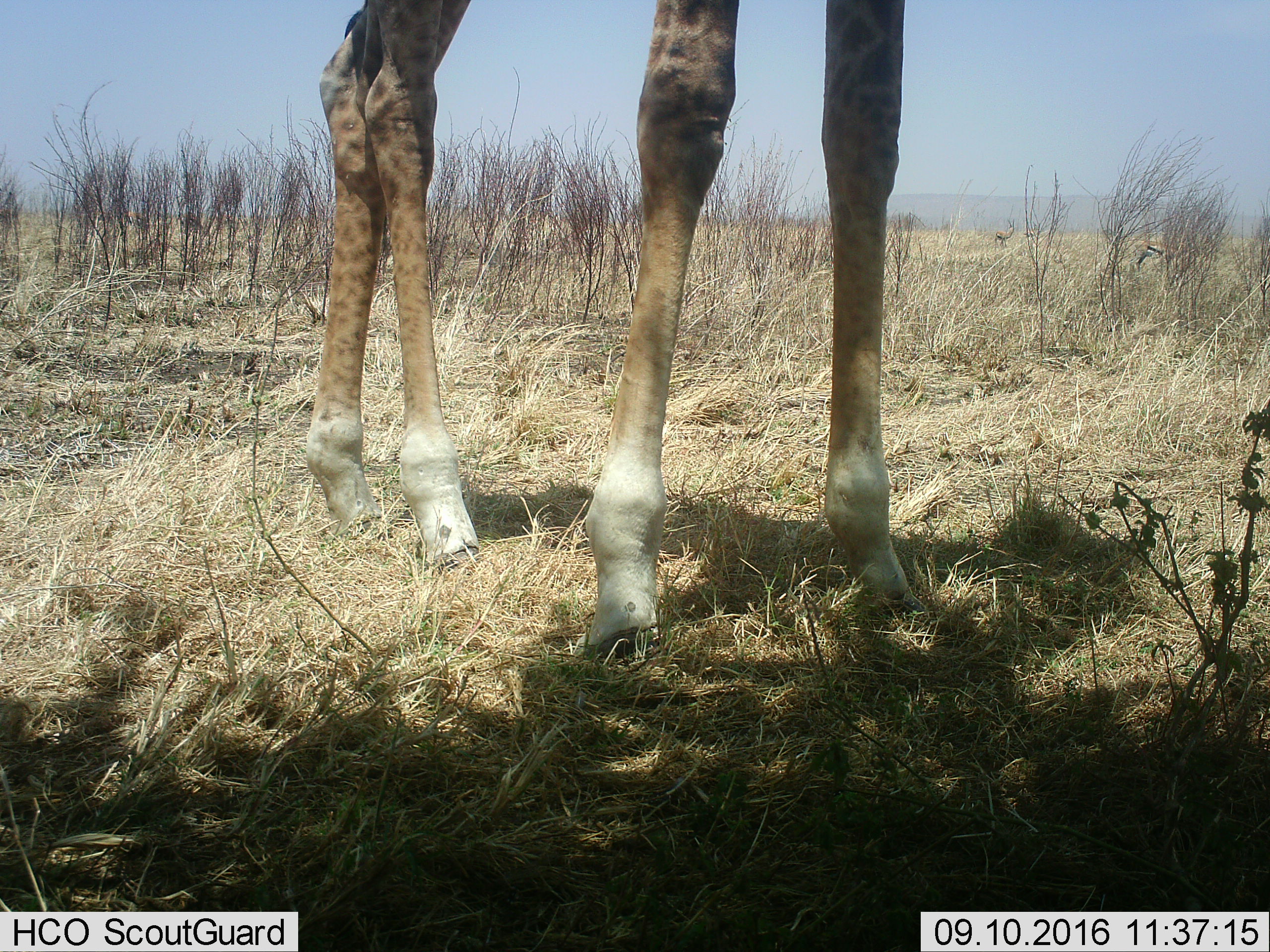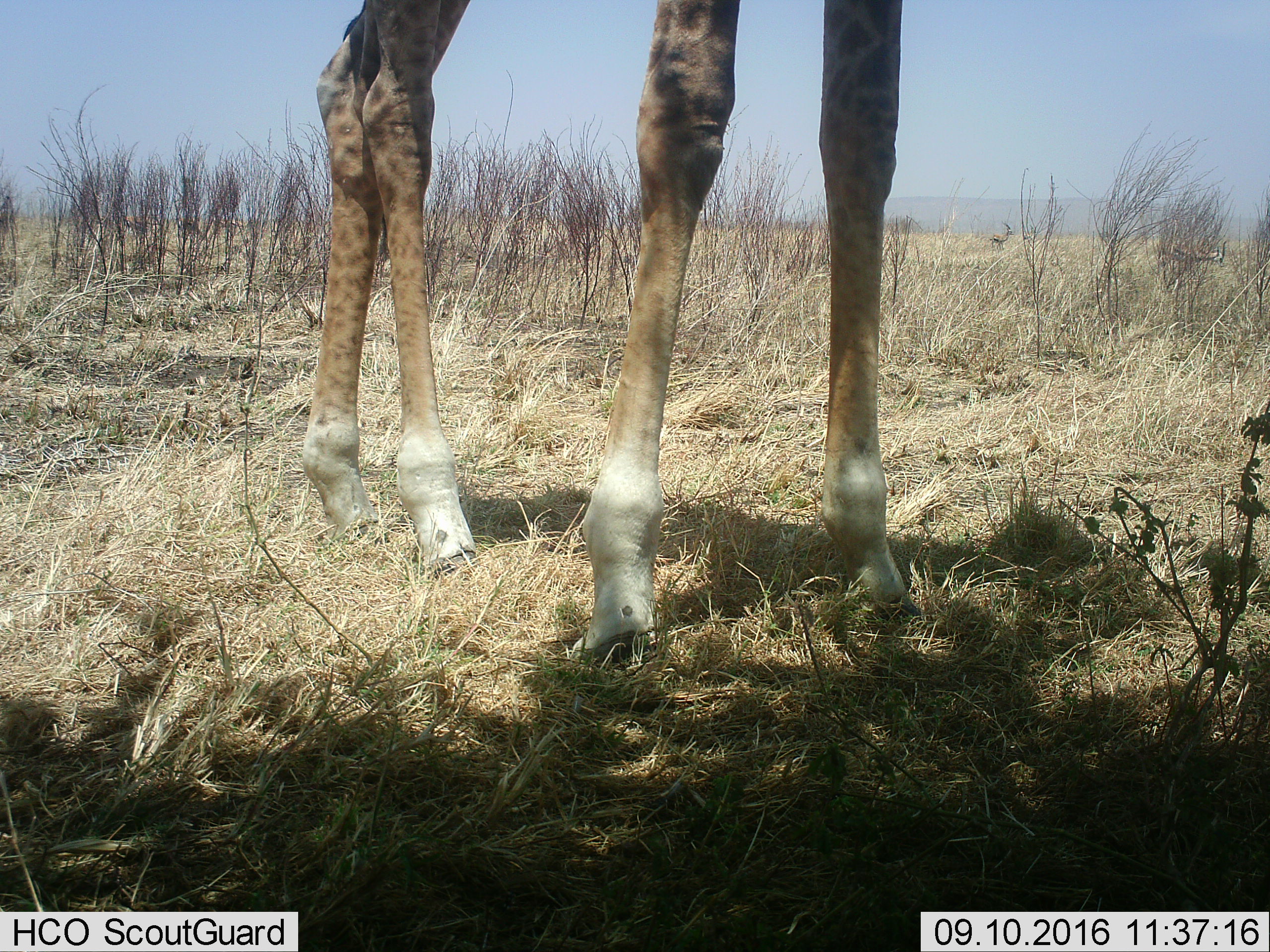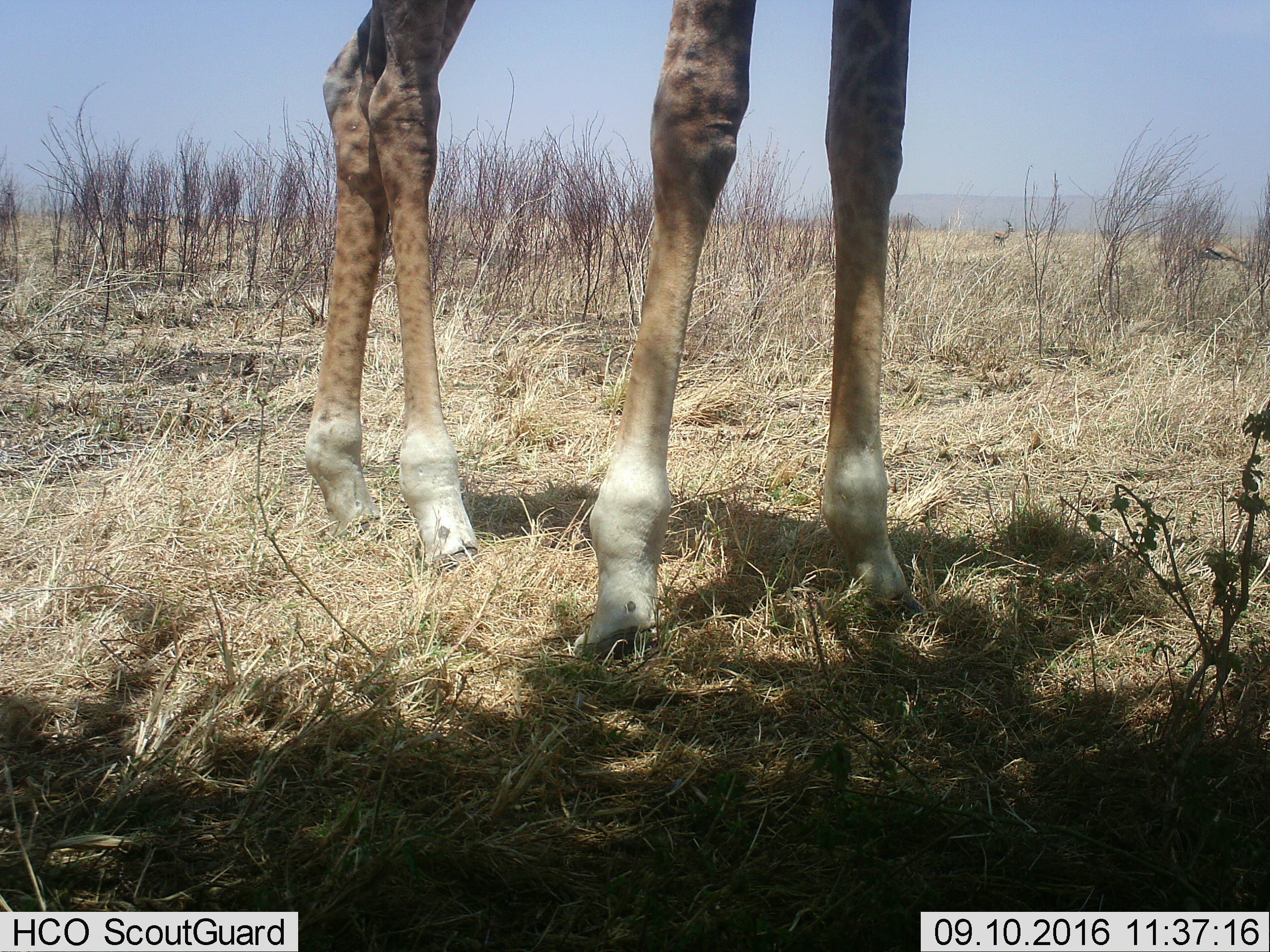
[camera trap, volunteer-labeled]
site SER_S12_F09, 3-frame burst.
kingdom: Animalia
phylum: Chordata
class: Mammalia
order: Artiodactyla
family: Giraffidae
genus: Giraffa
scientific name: Giraffa camelopardalis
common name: giraffe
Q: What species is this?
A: Giraffe (Giraffa camelopardalis).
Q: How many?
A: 1.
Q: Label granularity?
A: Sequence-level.